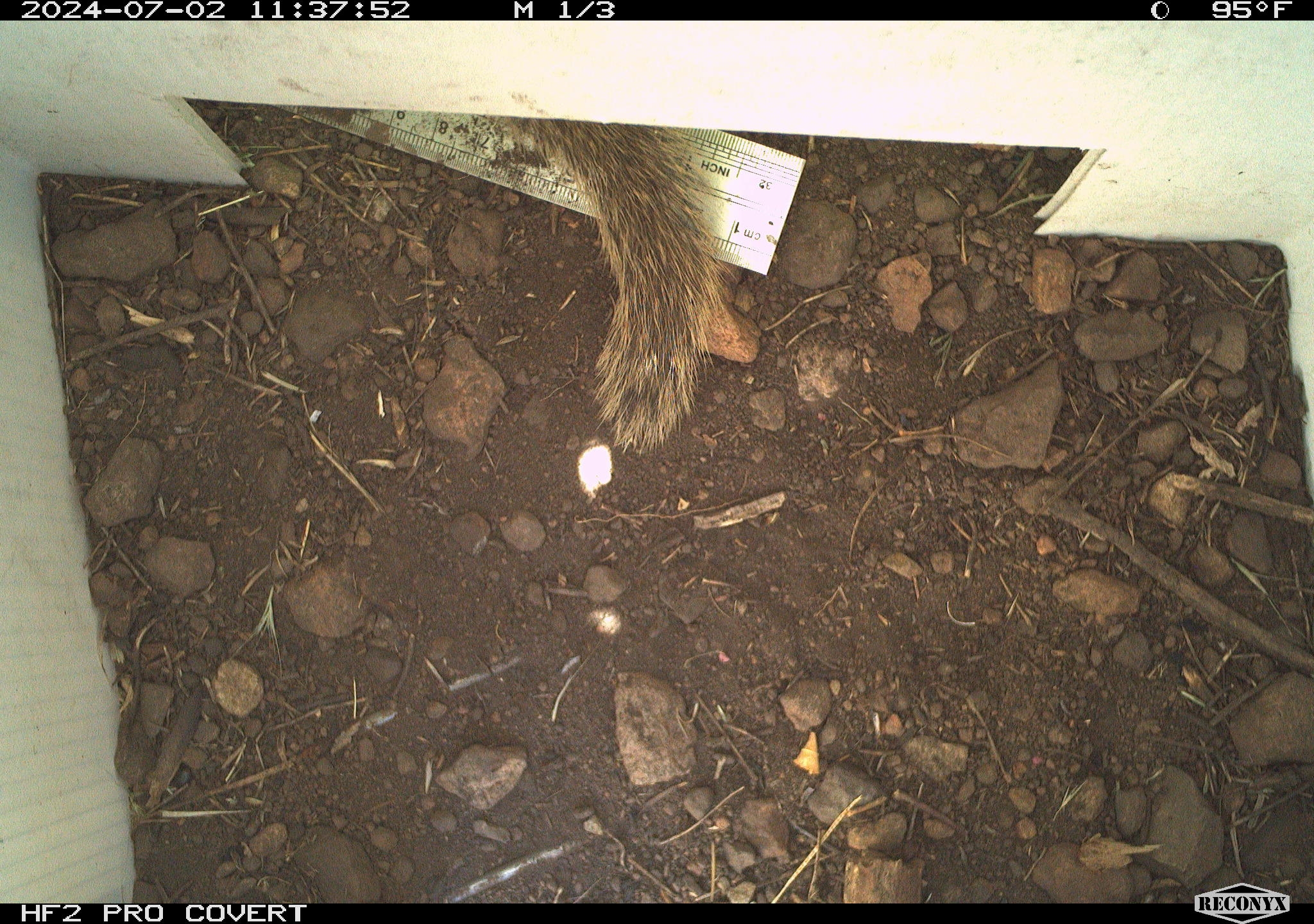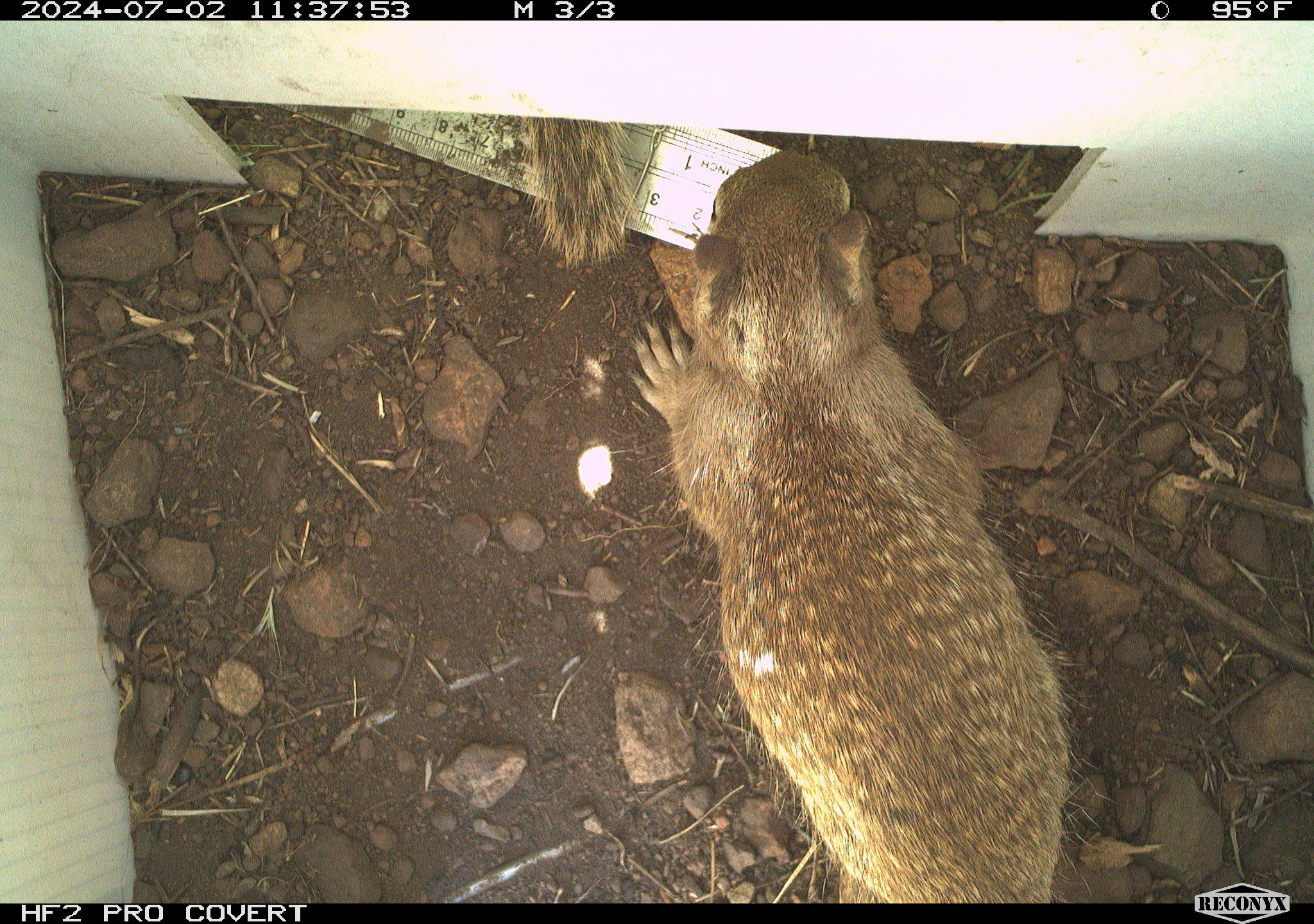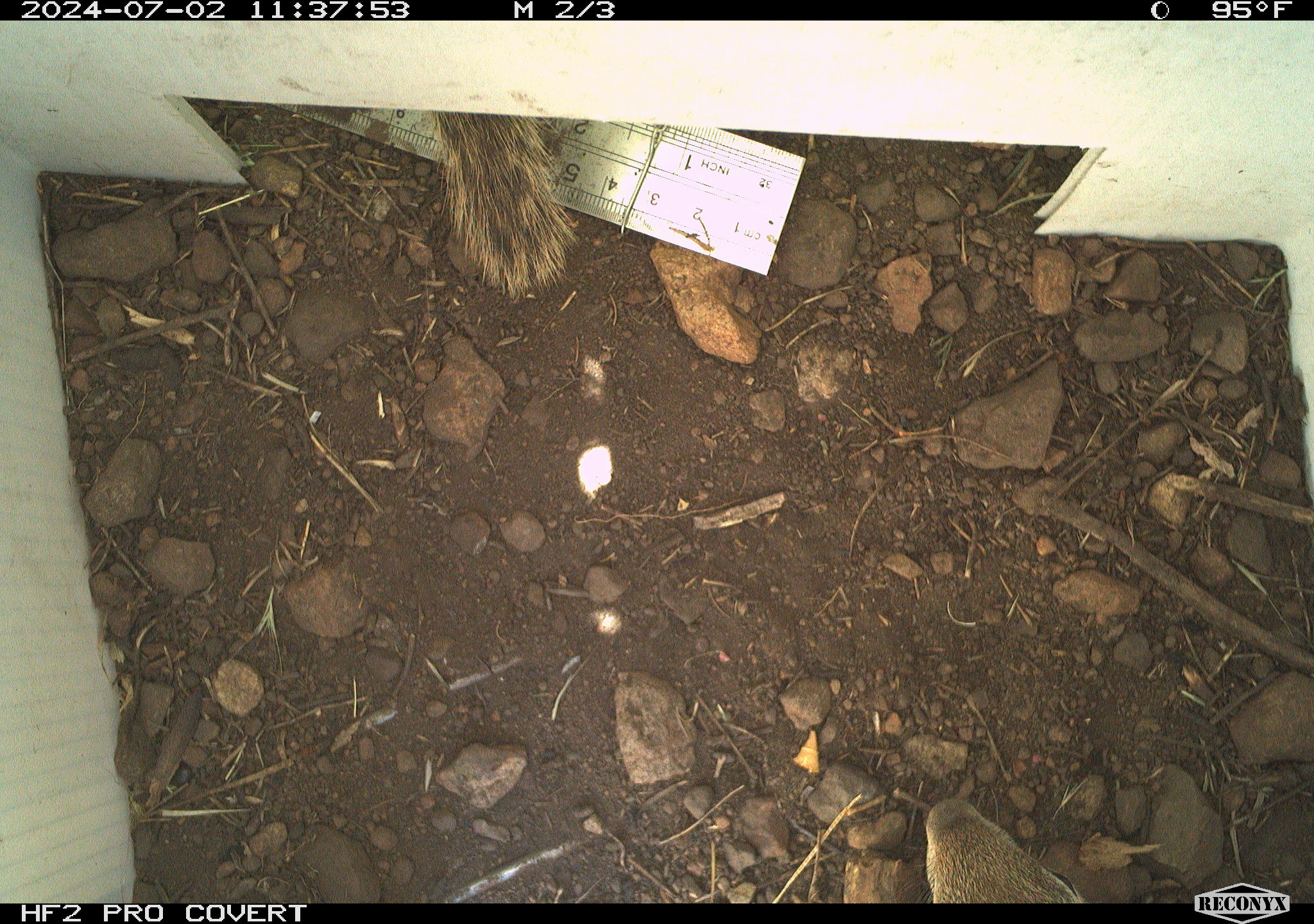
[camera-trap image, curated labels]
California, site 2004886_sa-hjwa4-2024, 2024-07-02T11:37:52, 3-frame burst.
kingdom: Animalia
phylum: Chordata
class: Mammalia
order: Rodentia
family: Sciuridae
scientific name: Sciuridae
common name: squirrels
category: sciuridae family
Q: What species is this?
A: Sciuridae family (squirrels) (Sciuridae).